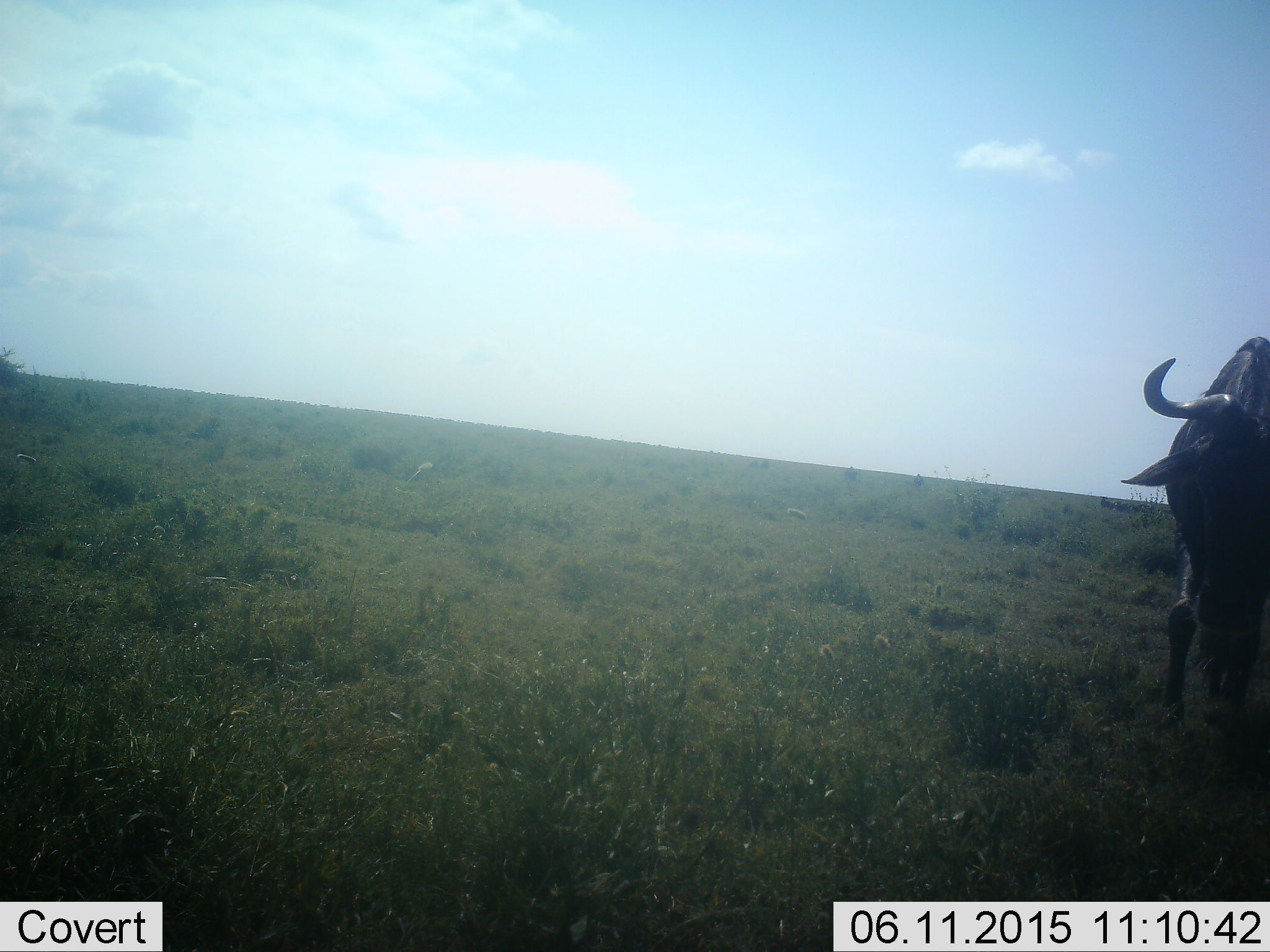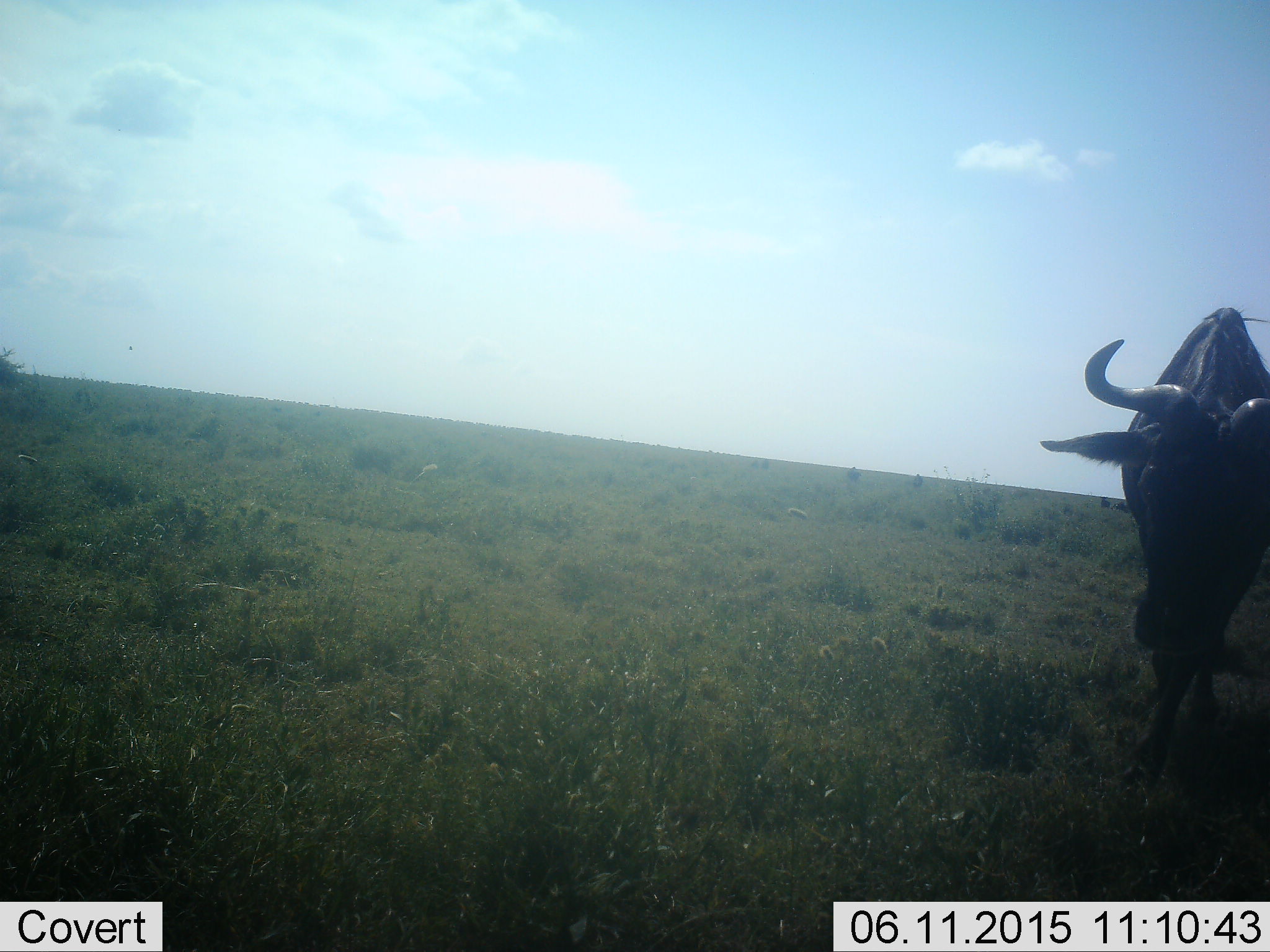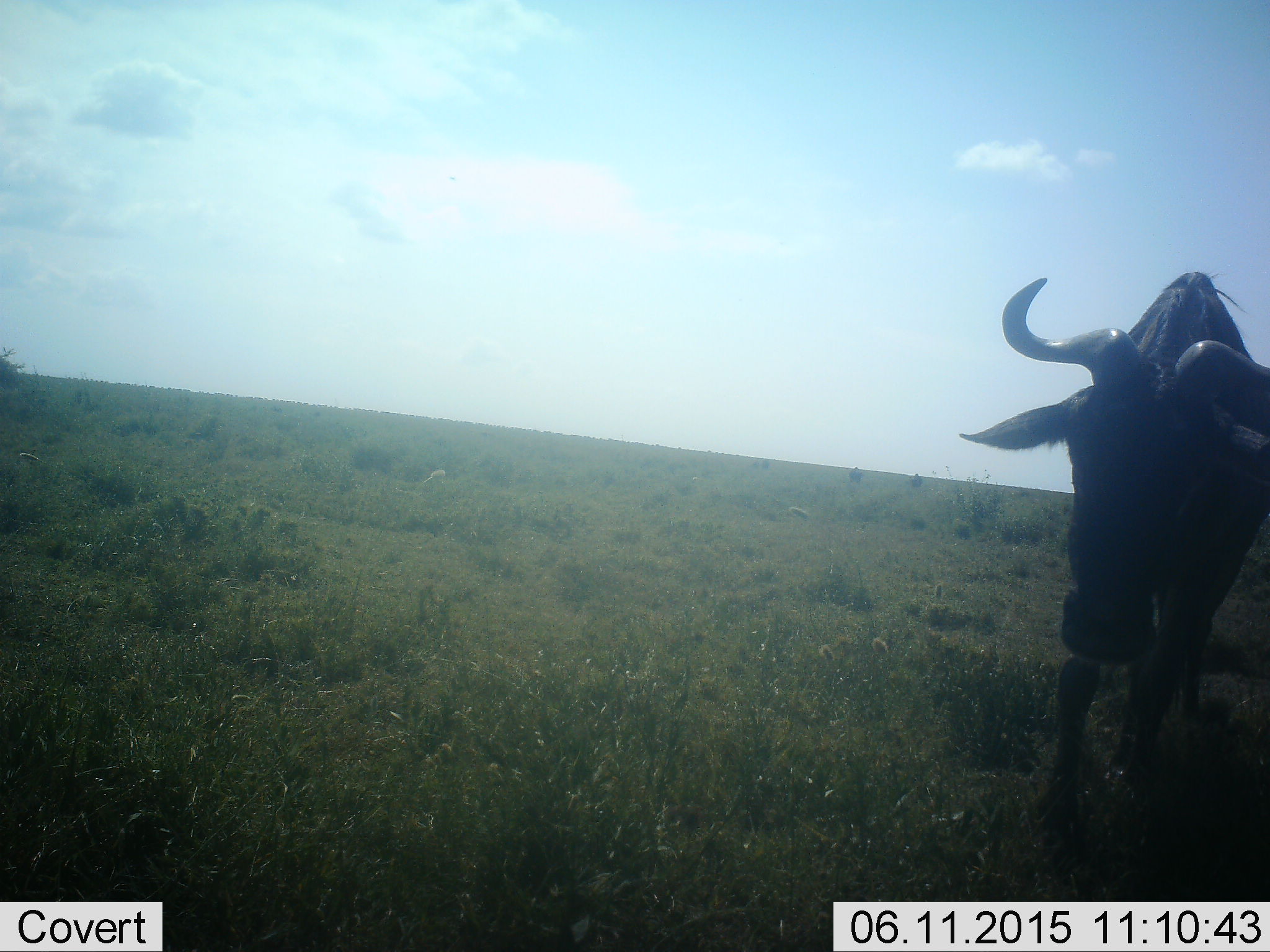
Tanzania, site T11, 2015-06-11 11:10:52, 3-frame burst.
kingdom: Animalia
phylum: Chordata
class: Mammalia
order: Artiodactyla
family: Bovidae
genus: Connochaetes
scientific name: Connochaetes taurinus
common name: blue wildebeest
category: wildebeest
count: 1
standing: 20%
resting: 0%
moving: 90%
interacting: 0%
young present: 0%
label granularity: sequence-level